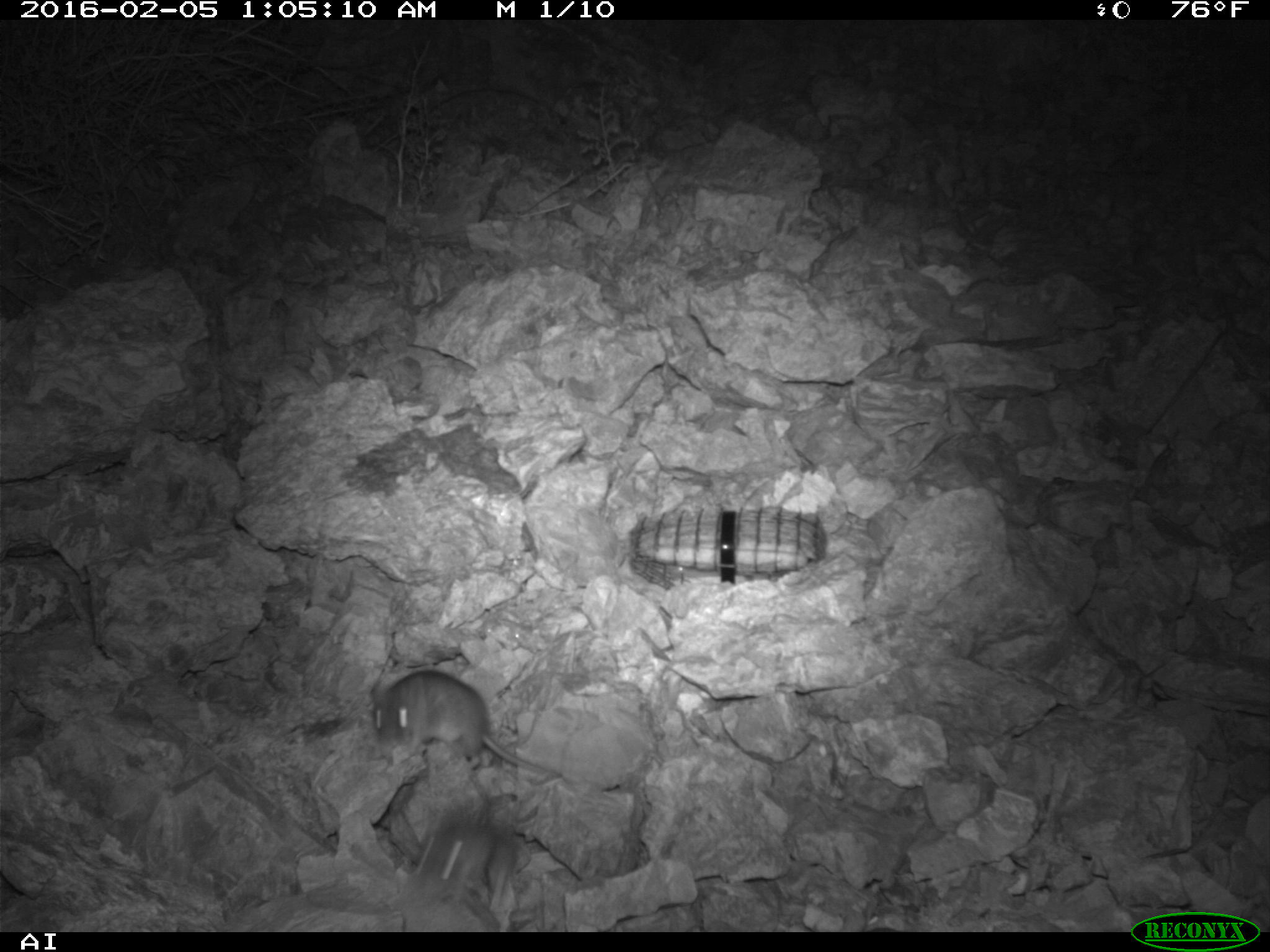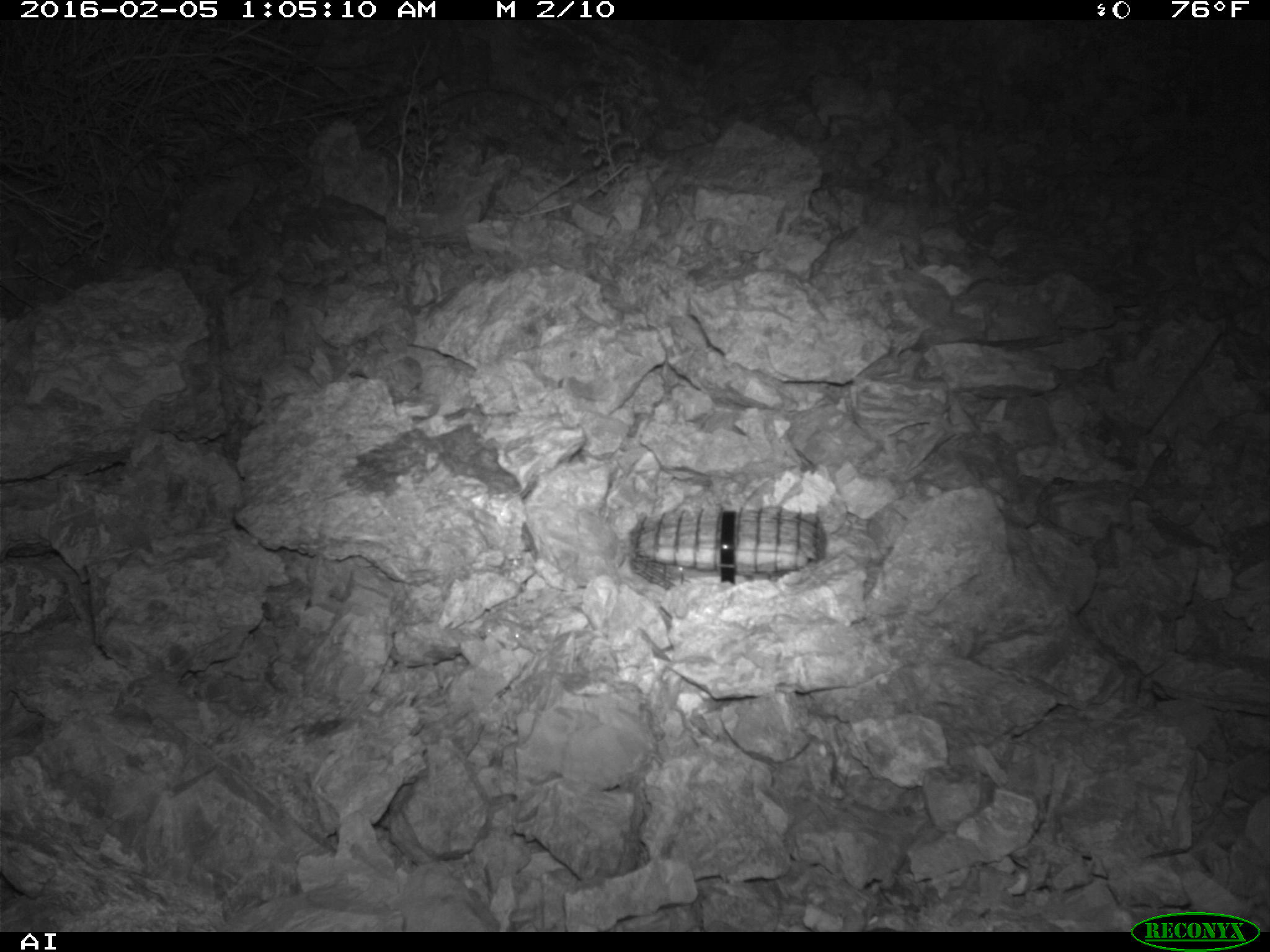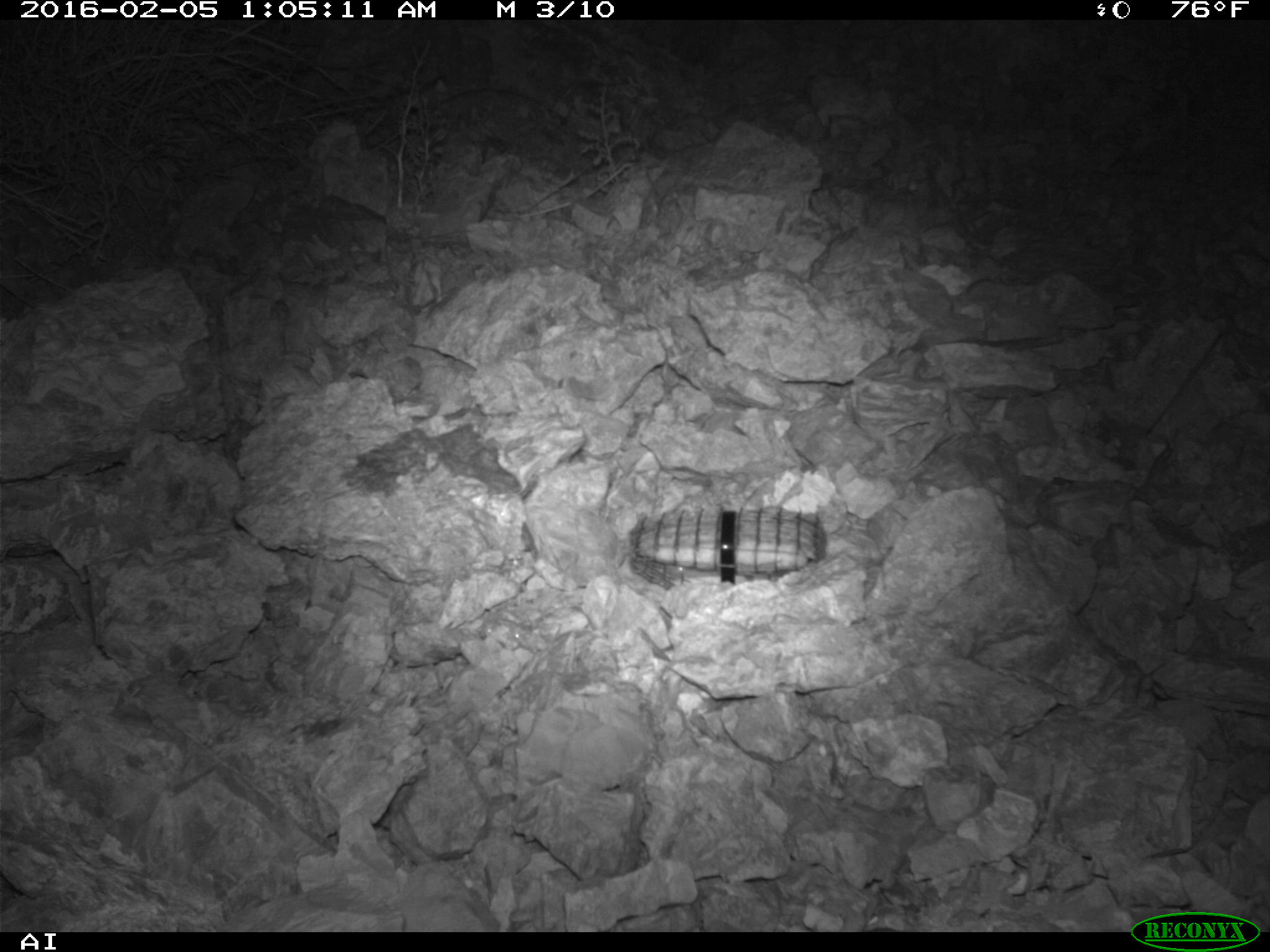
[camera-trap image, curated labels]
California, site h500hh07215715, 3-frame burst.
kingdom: Animalia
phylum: Chordata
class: Mammalia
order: Rodentia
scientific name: Rodentia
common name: rodent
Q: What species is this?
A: Rodent (Rodentia).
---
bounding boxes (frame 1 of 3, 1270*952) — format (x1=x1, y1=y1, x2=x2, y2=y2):
rodent: (x1=365, y1=667, x2=563, y2=783)